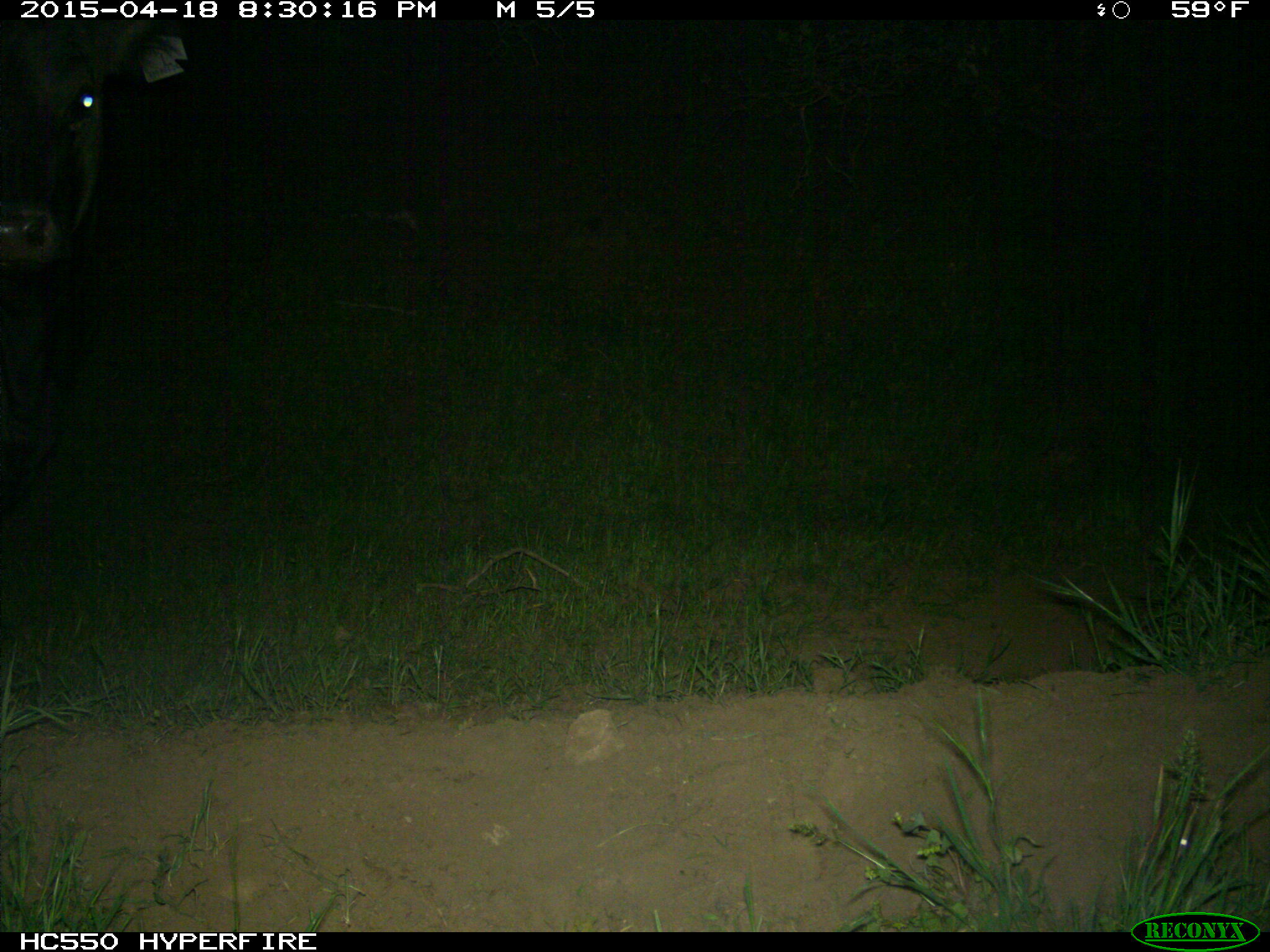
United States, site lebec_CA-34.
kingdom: Animalia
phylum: Chordata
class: Mammalia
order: Artiodactyla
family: Bovidae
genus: Bos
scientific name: Bos taurus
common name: domestic cow